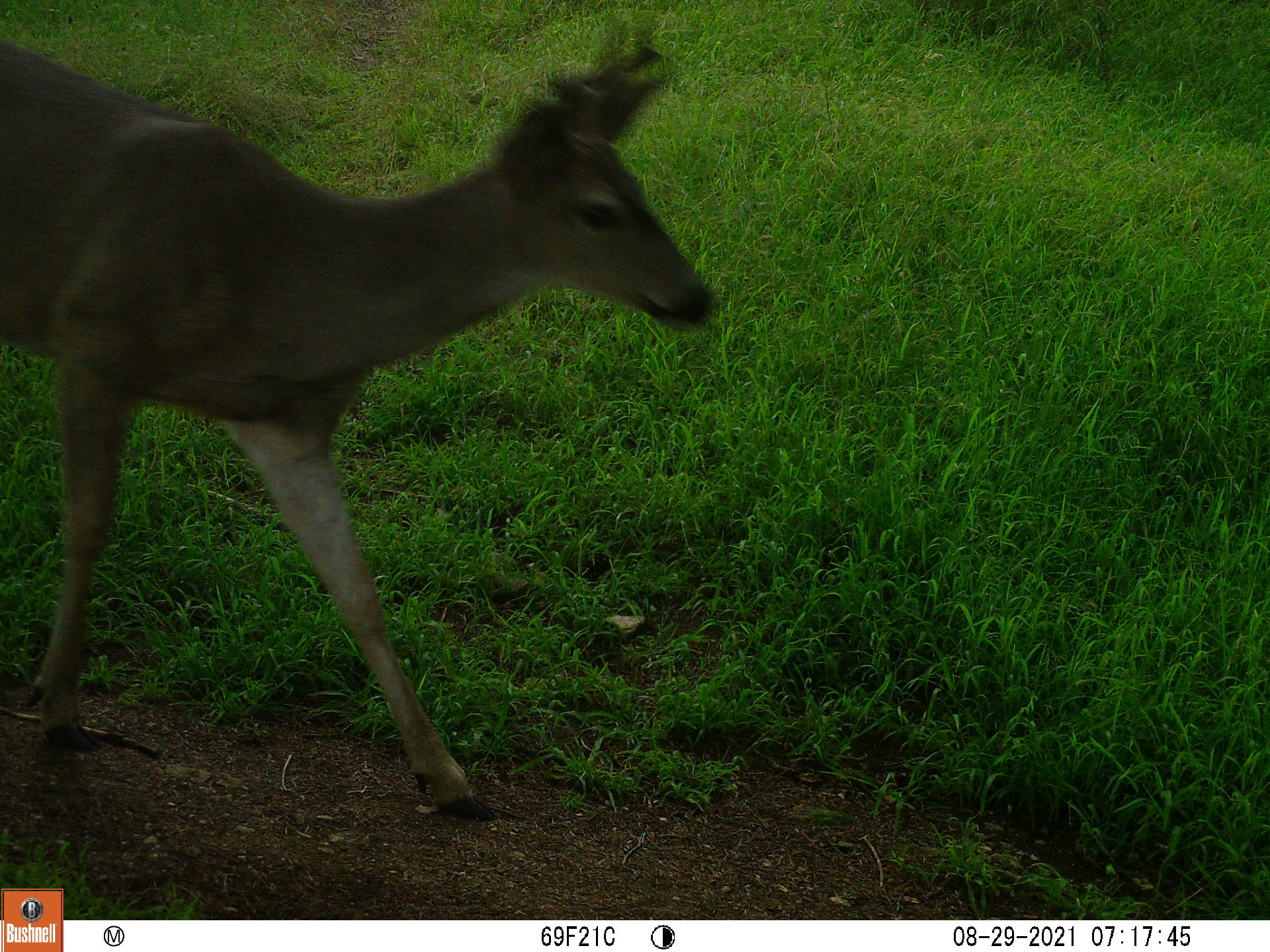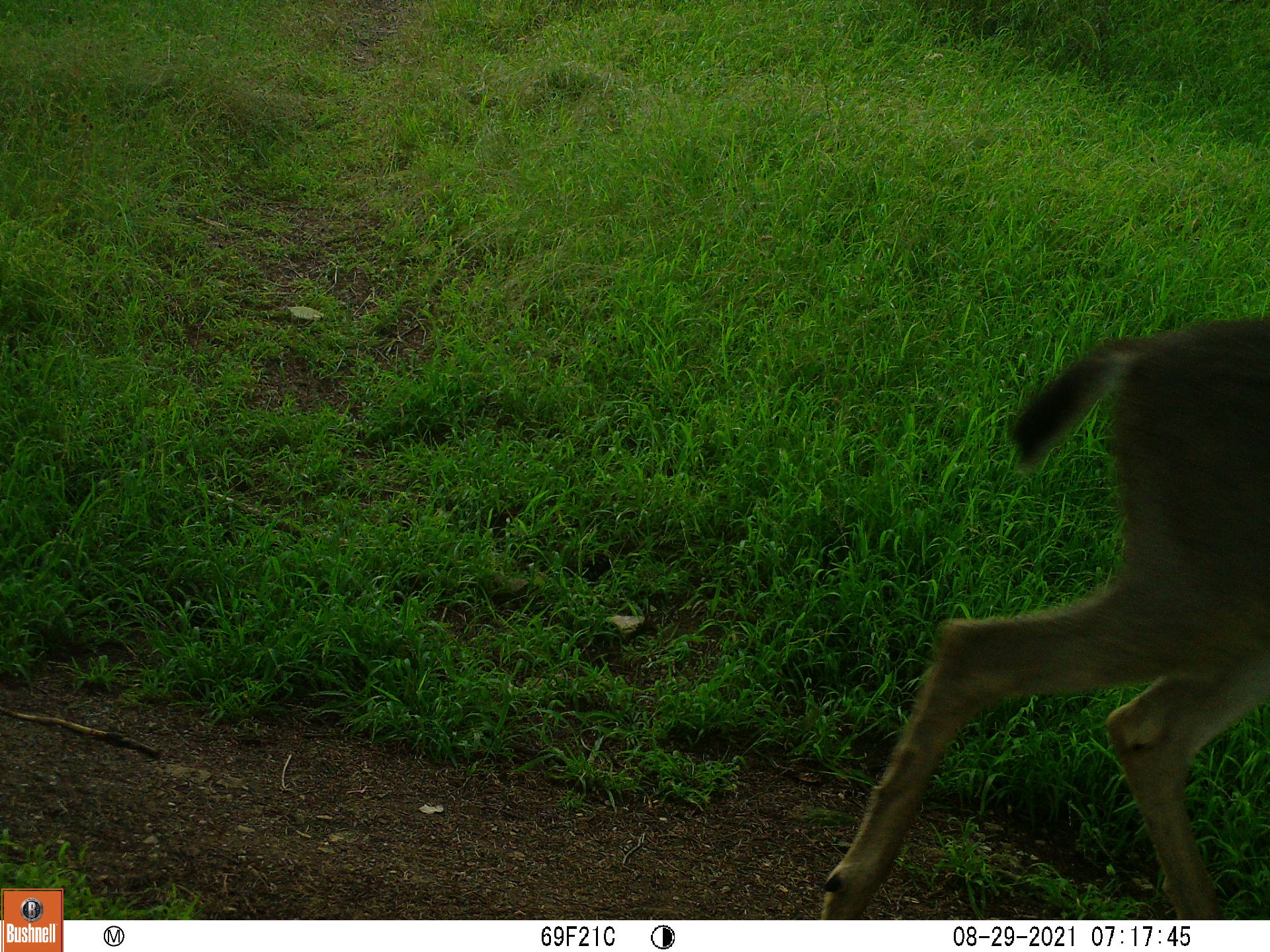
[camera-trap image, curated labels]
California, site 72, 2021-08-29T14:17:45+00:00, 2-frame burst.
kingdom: Animalia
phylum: Chordata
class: Mammalia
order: Artiodactyla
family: Cervidae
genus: Odocoileus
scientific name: Odocoileus hemionus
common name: mule deer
Mule deer (Odocoileus hemionus).